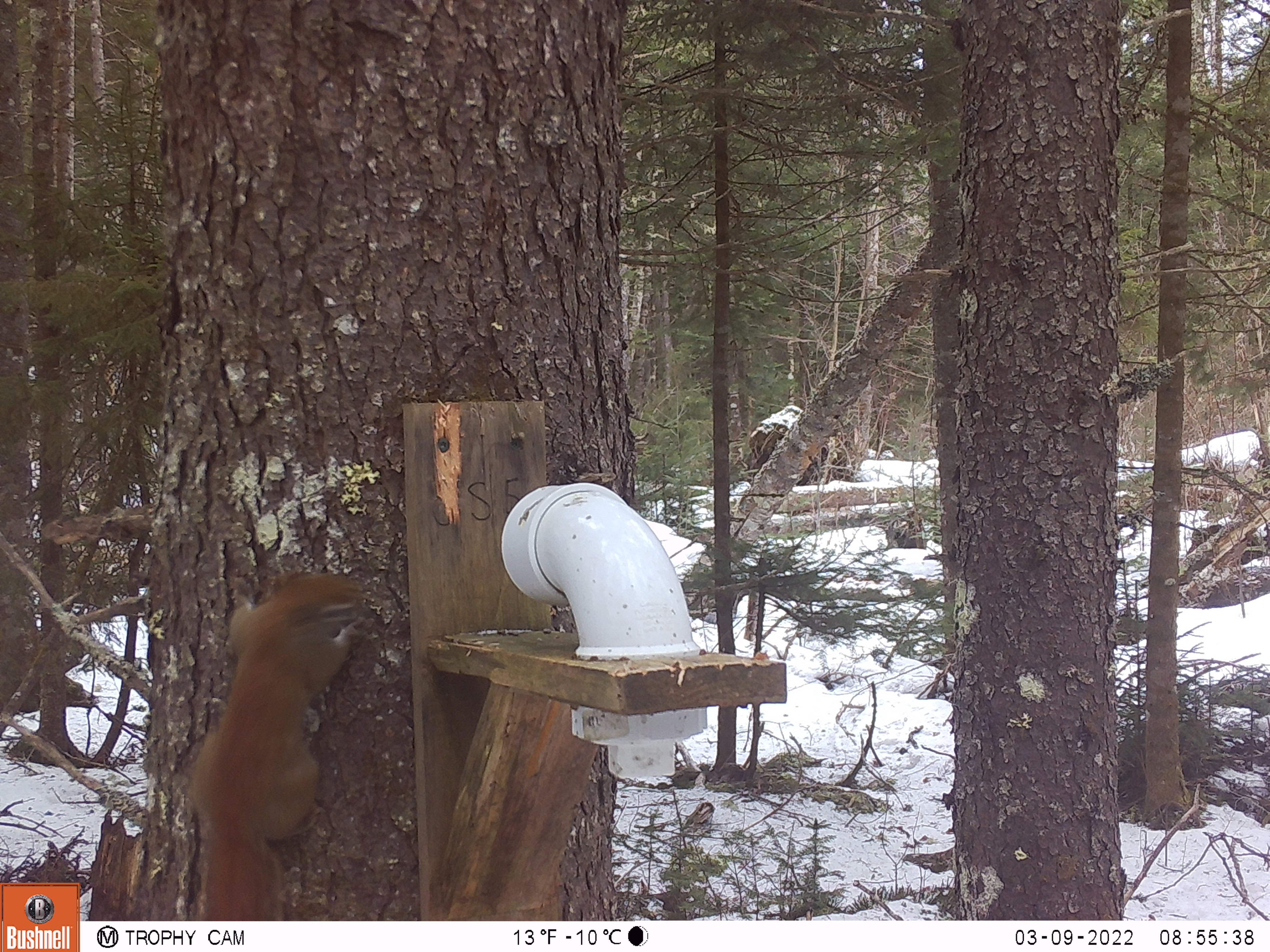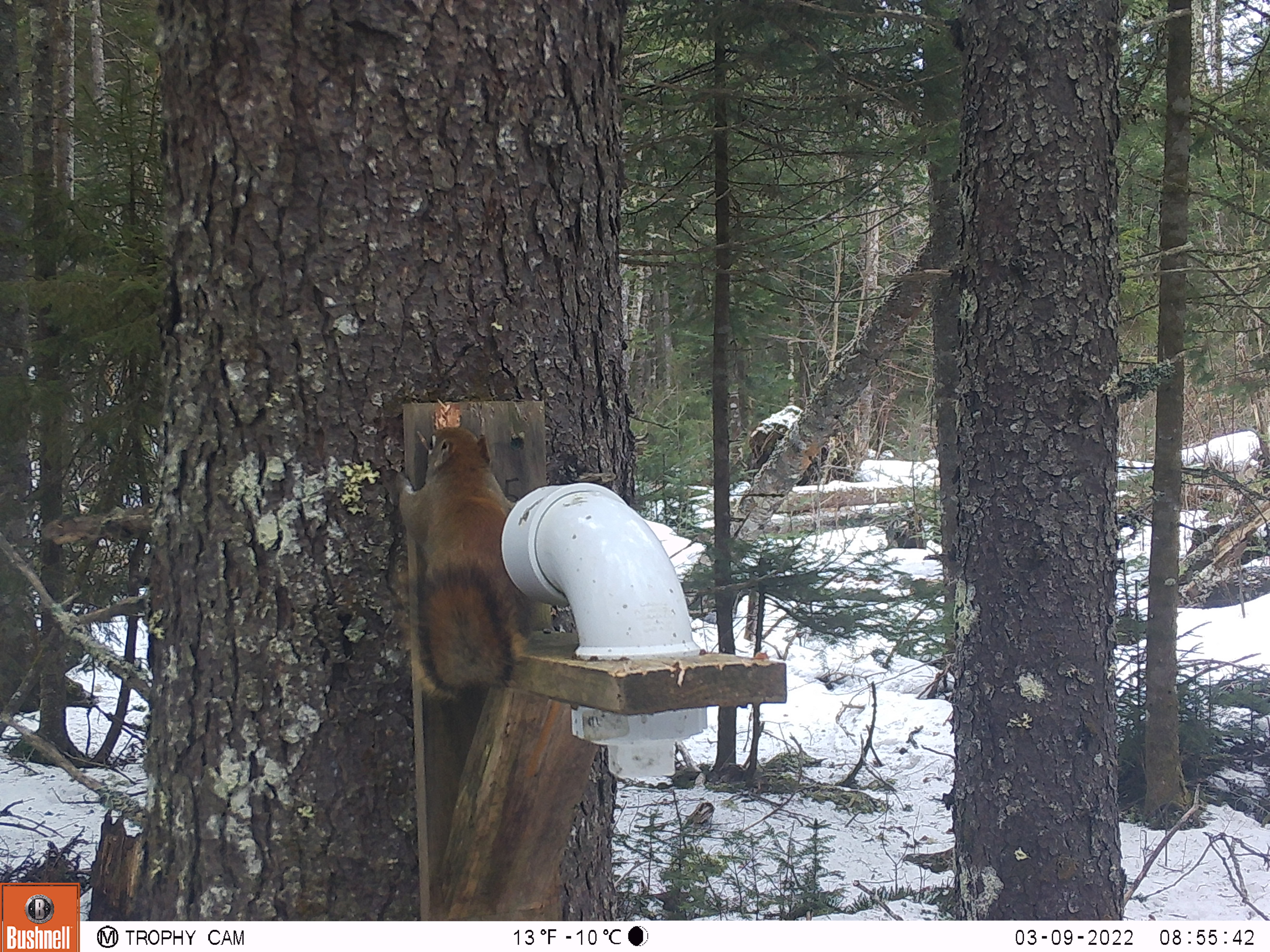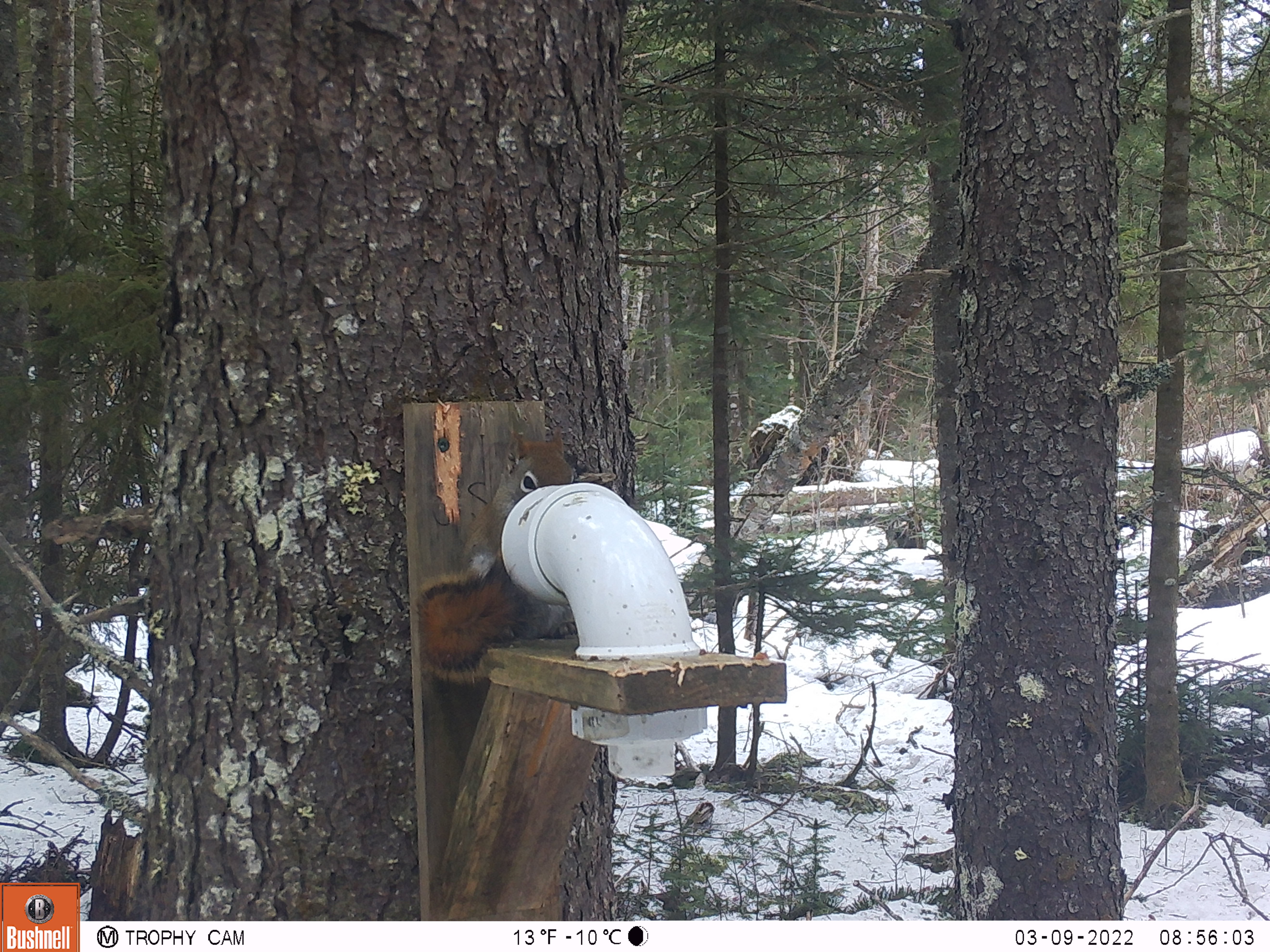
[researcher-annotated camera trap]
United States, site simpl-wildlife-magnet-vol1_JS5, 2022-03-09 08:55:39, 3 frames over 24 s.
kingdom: Animalia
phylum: Chordata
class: Mammalia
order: Rodentia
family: Sciuridae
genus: Tamiasciurus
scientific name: Tamiasciurus hudsonicus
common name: red squirrel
Red squirrel (Tamiasciurus hudsonicus).